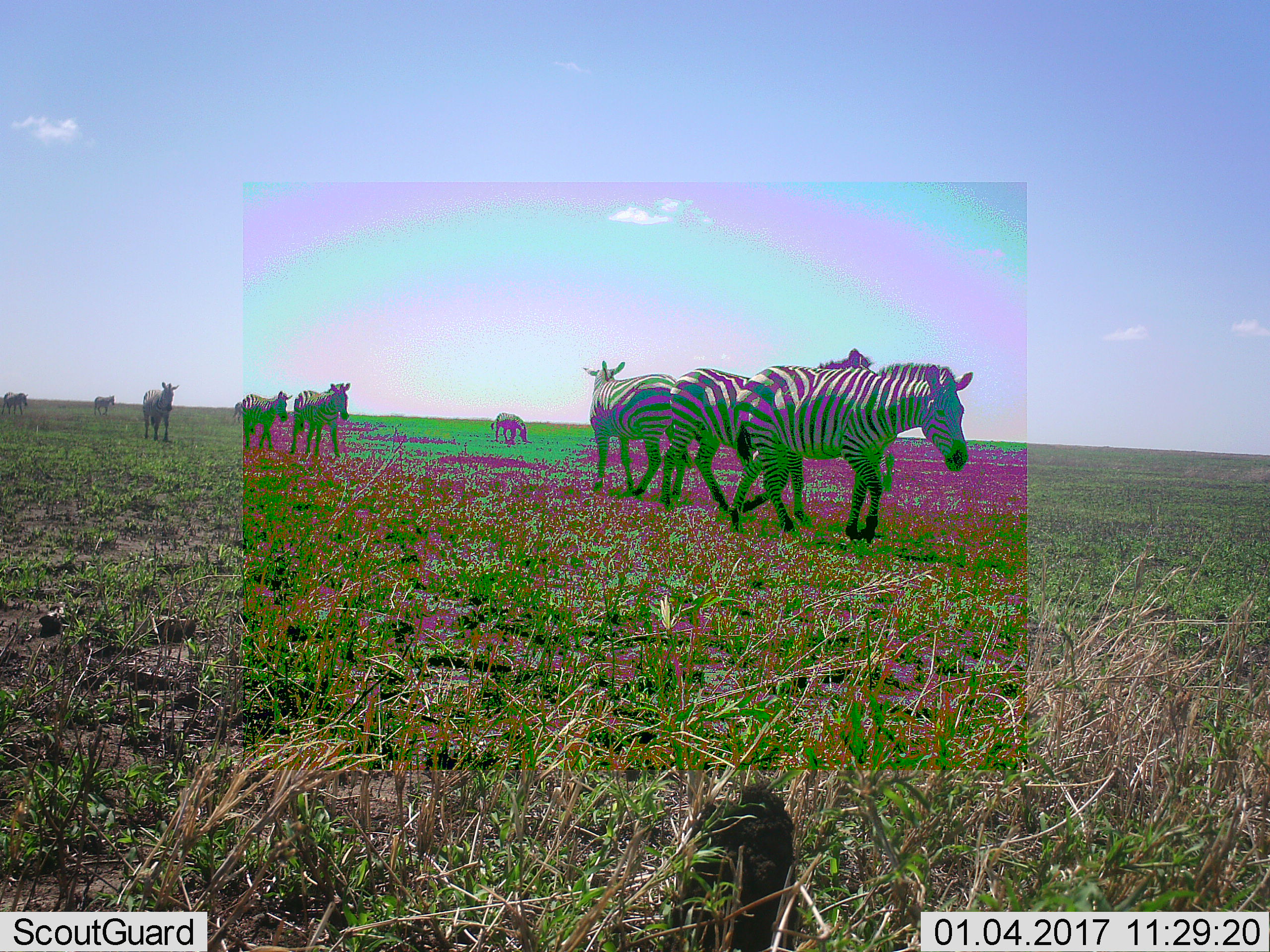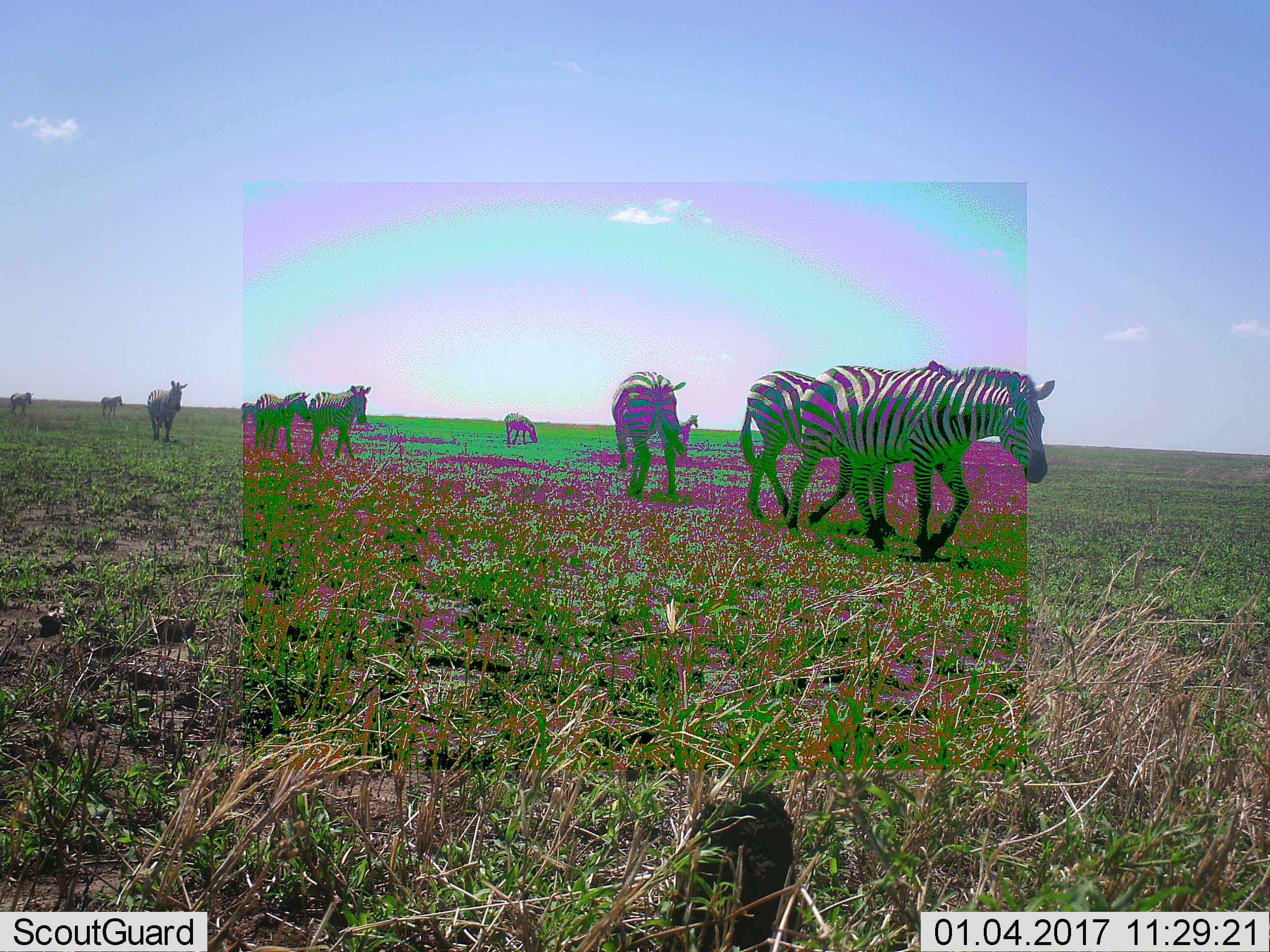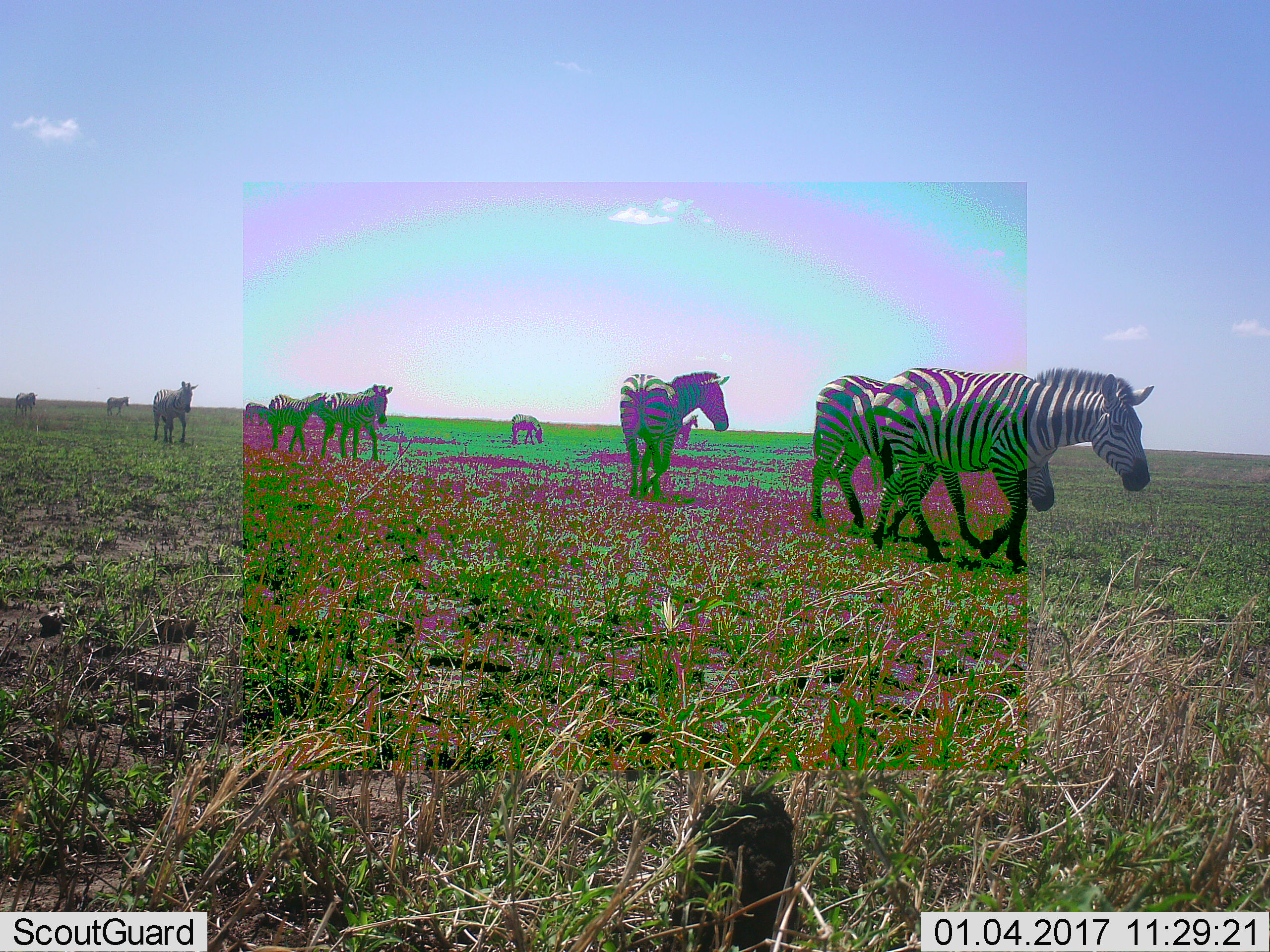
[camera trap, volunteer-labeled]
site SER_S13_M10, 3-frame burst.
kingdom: Animalia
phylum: Chordata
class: Mammalia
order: Perissodactyla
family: Equidae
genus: Equus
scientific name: Equus quagga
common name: plains zebra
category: zebraplains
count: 9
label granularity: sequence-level